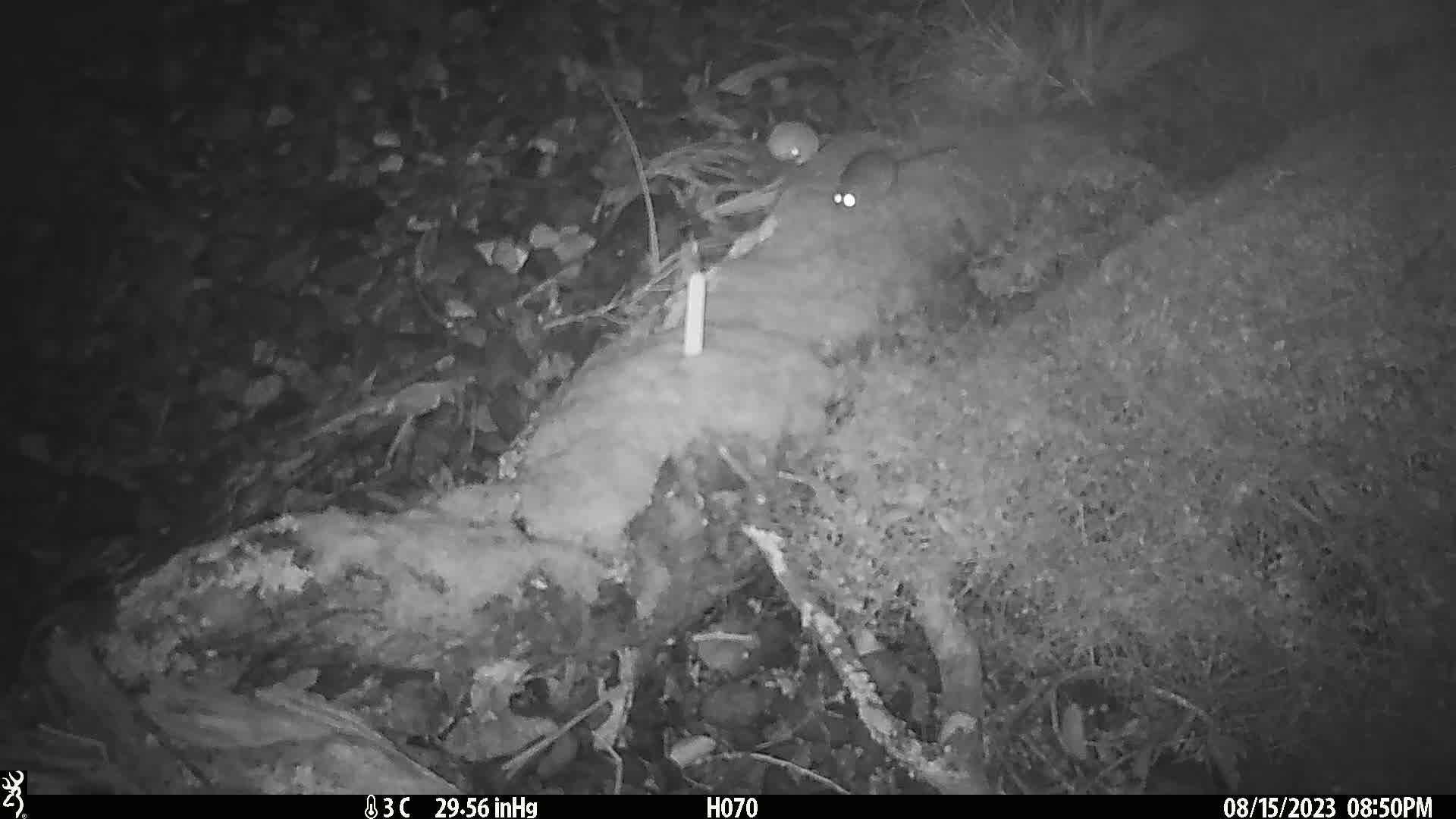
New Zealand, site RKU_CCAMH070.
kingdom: Animalia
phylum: Chordata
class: Mammalia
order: Rodentia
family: Muridae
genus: Rattus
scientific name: Rattus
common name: rat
Rat (Rattus).